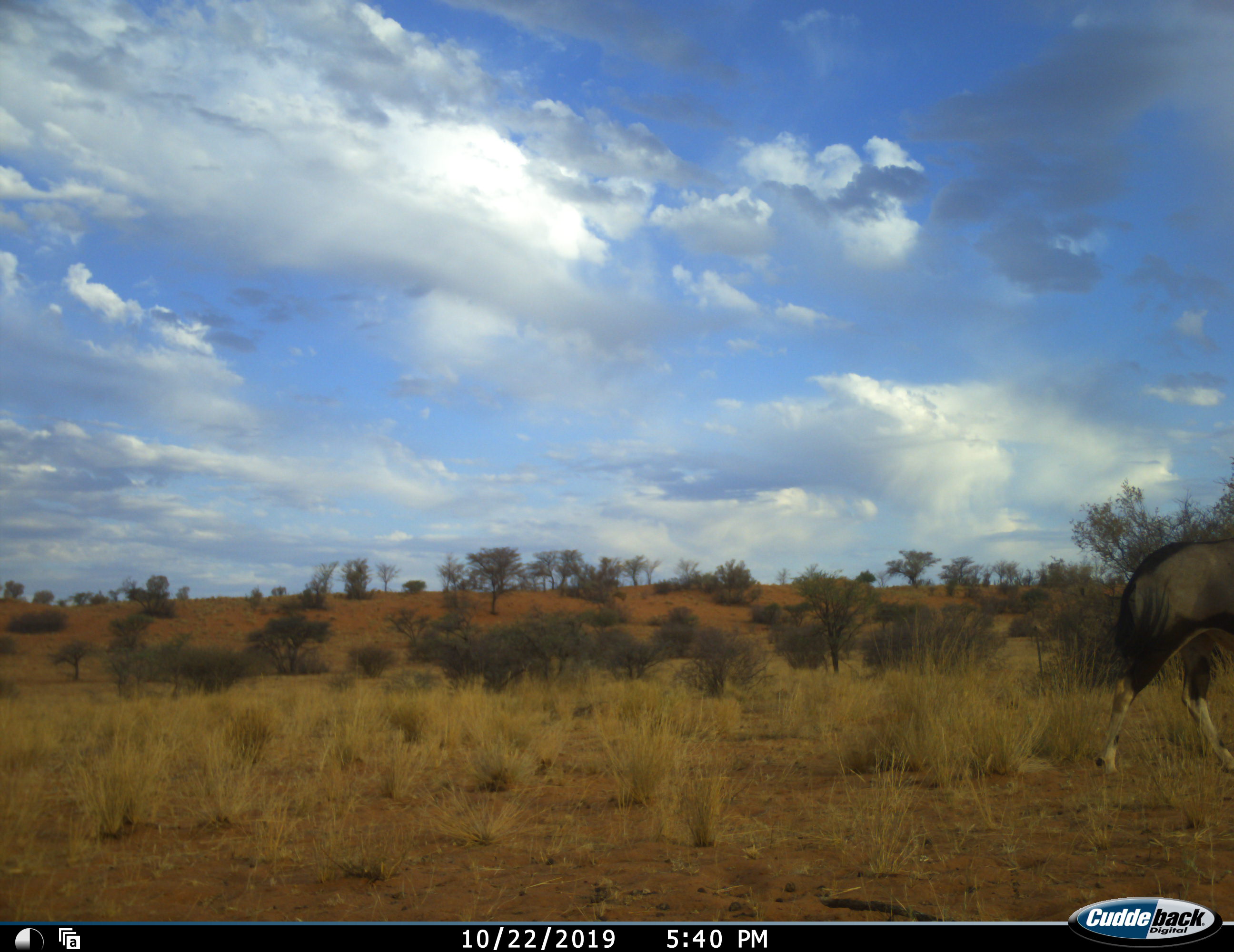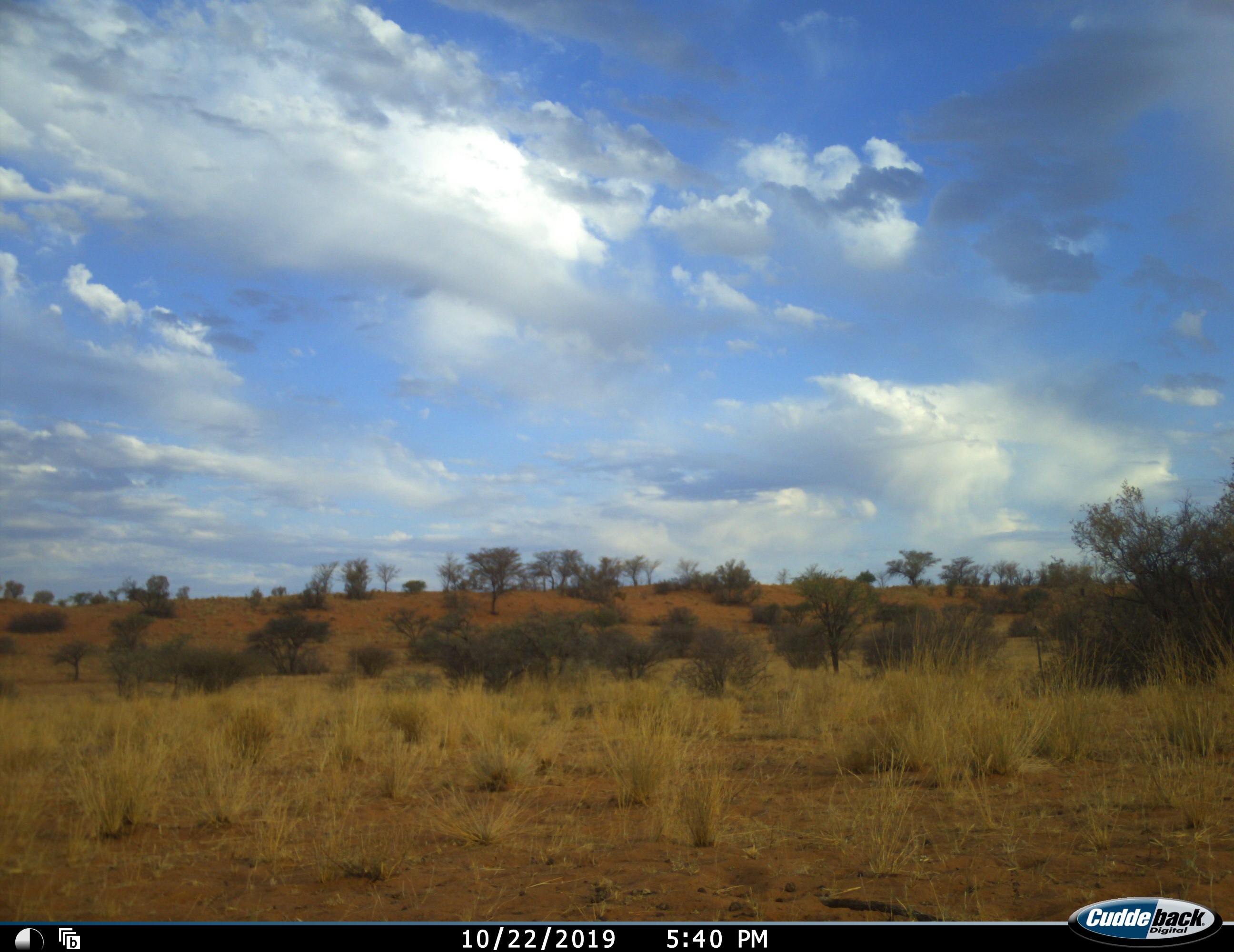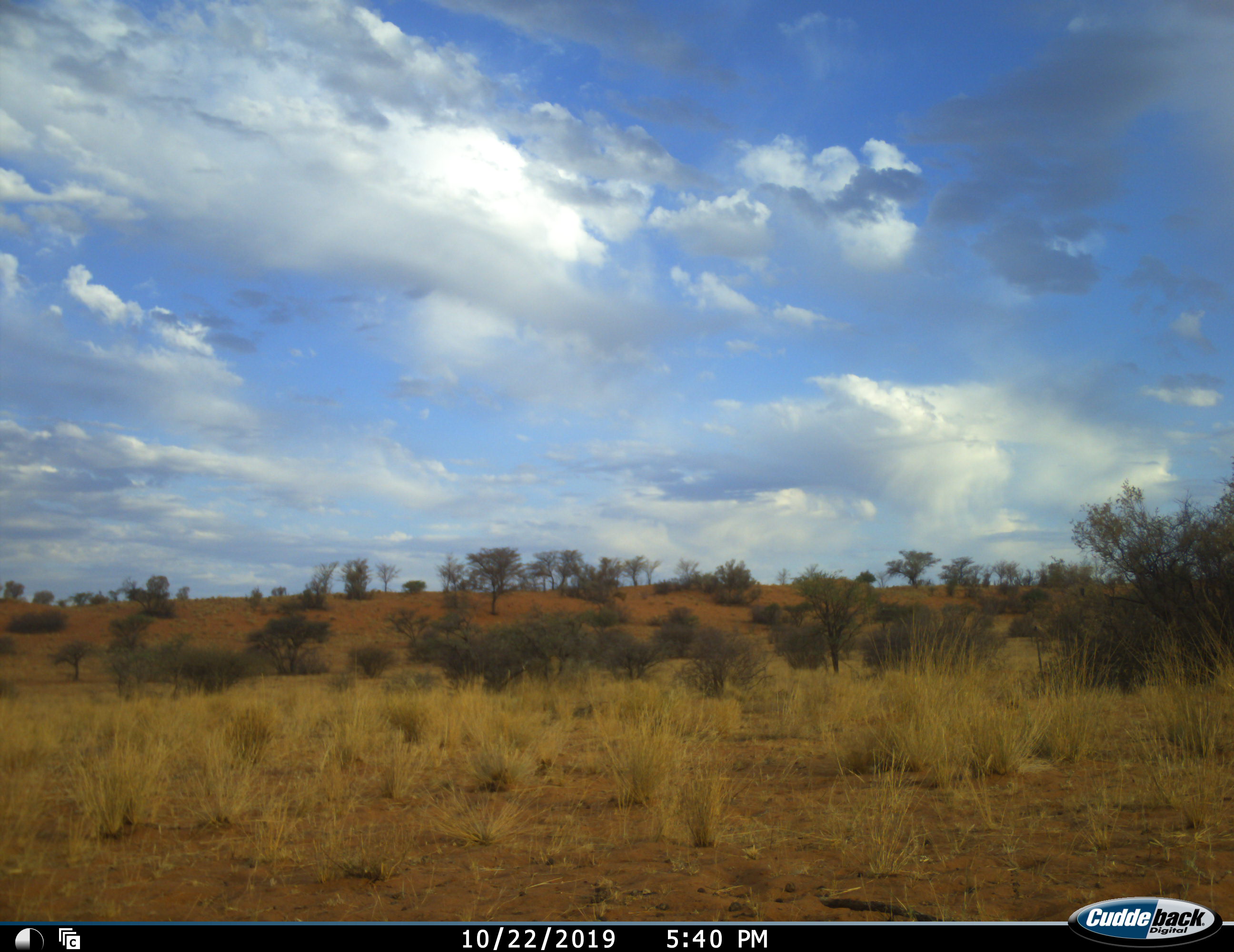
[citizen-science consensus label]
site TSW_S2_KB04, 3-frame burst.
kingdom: Animalia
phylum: Chordata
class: Mammalia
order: Artiodactyla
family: Bovidae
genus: Oryx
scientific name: Oryx gazella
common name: gemsbok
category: oryx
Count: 1.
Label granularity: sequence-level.